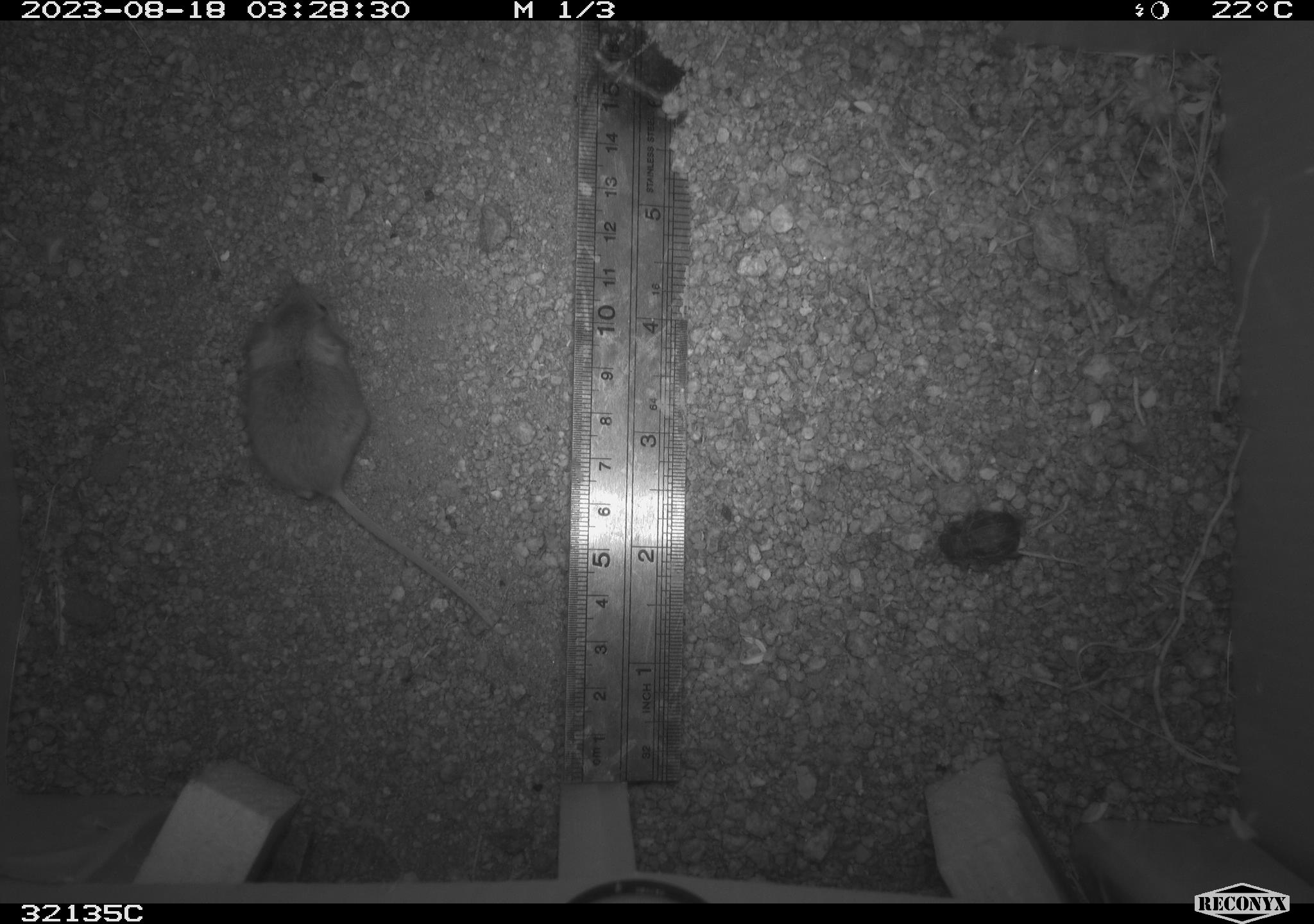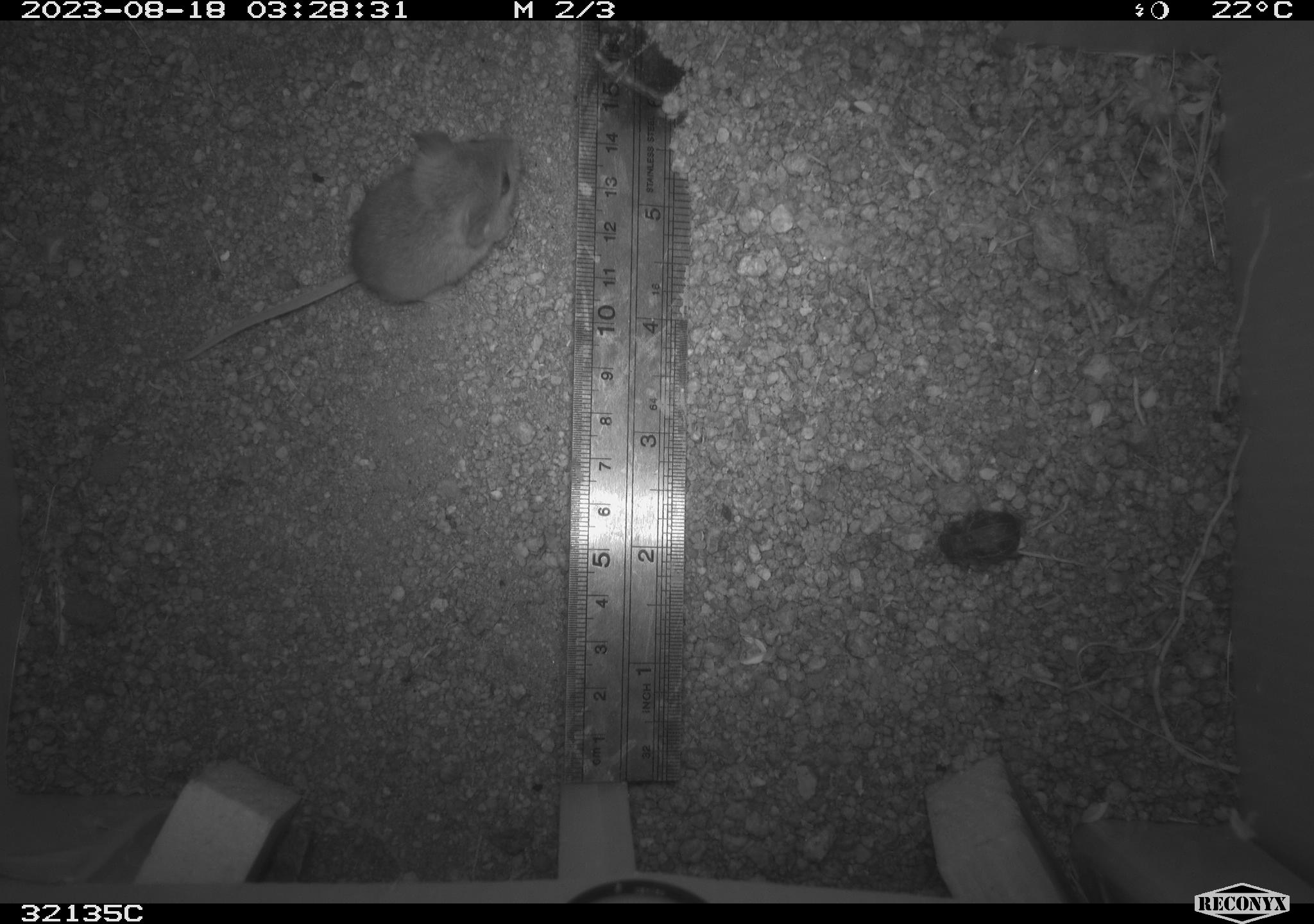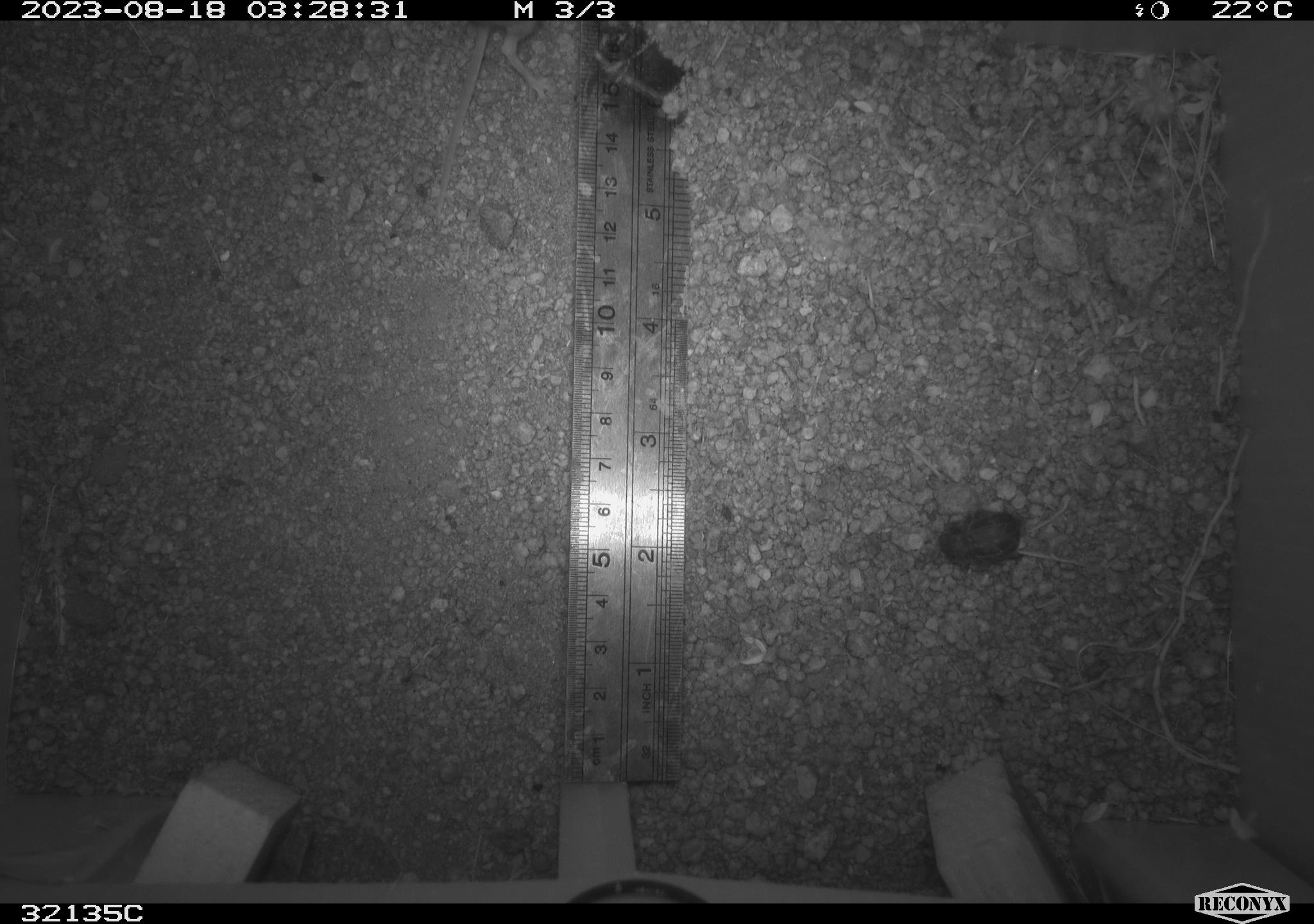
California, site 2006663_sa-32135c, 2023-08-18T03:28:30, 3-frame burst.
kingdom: Animalia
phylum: Chordata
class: Mammalia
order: Rodentia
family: Cricetidae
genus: Peromyscus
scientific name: Peromyscus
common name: deer mice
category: peromyscus species